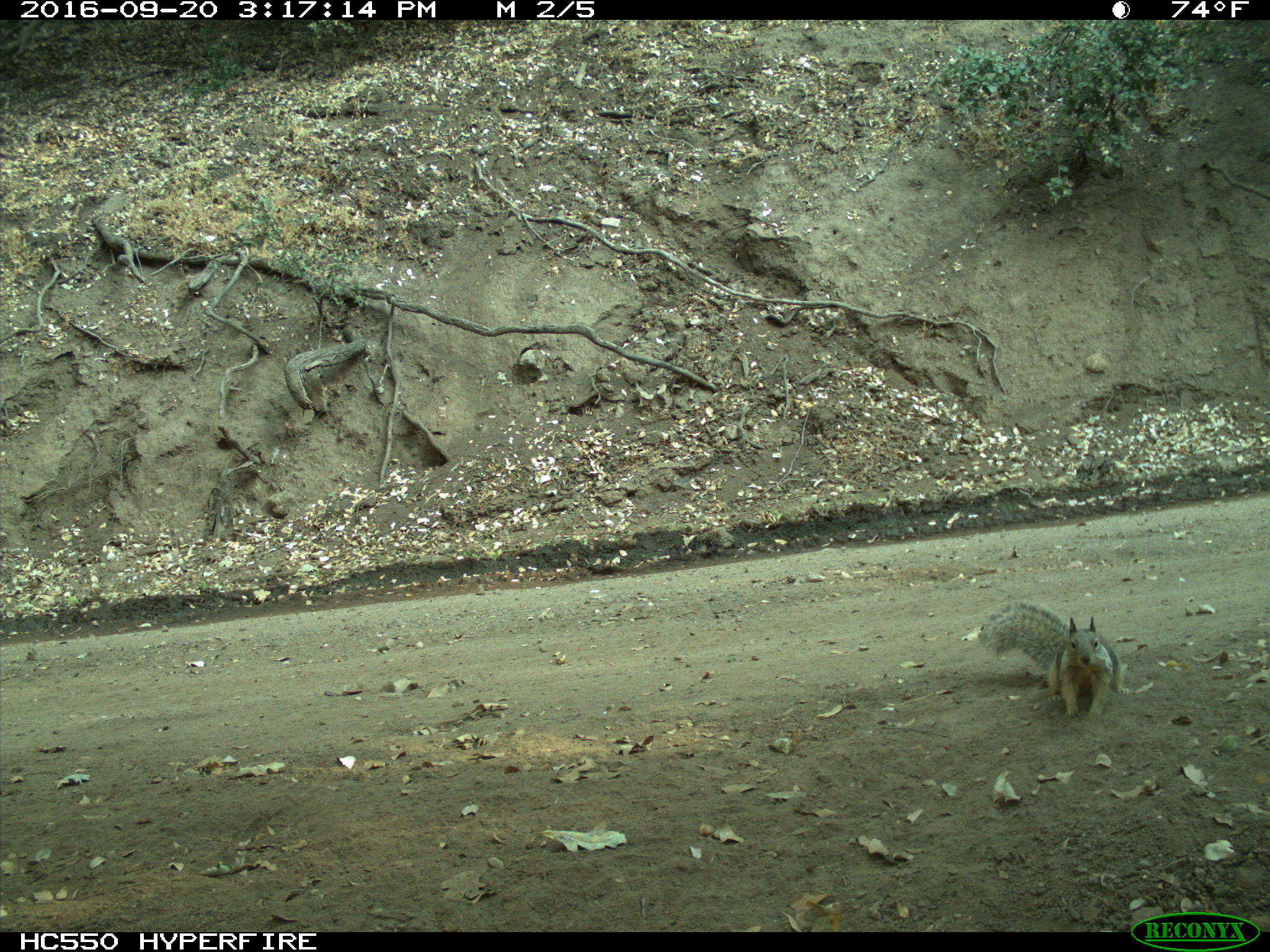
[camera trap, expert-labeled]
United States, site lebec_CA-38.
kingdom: Animalia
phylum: Chordata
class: Mammalia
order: Rodentia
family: Sciuridae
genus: Otospermophilus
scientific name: Otospermophilus beecheyi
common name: california ground squirrel